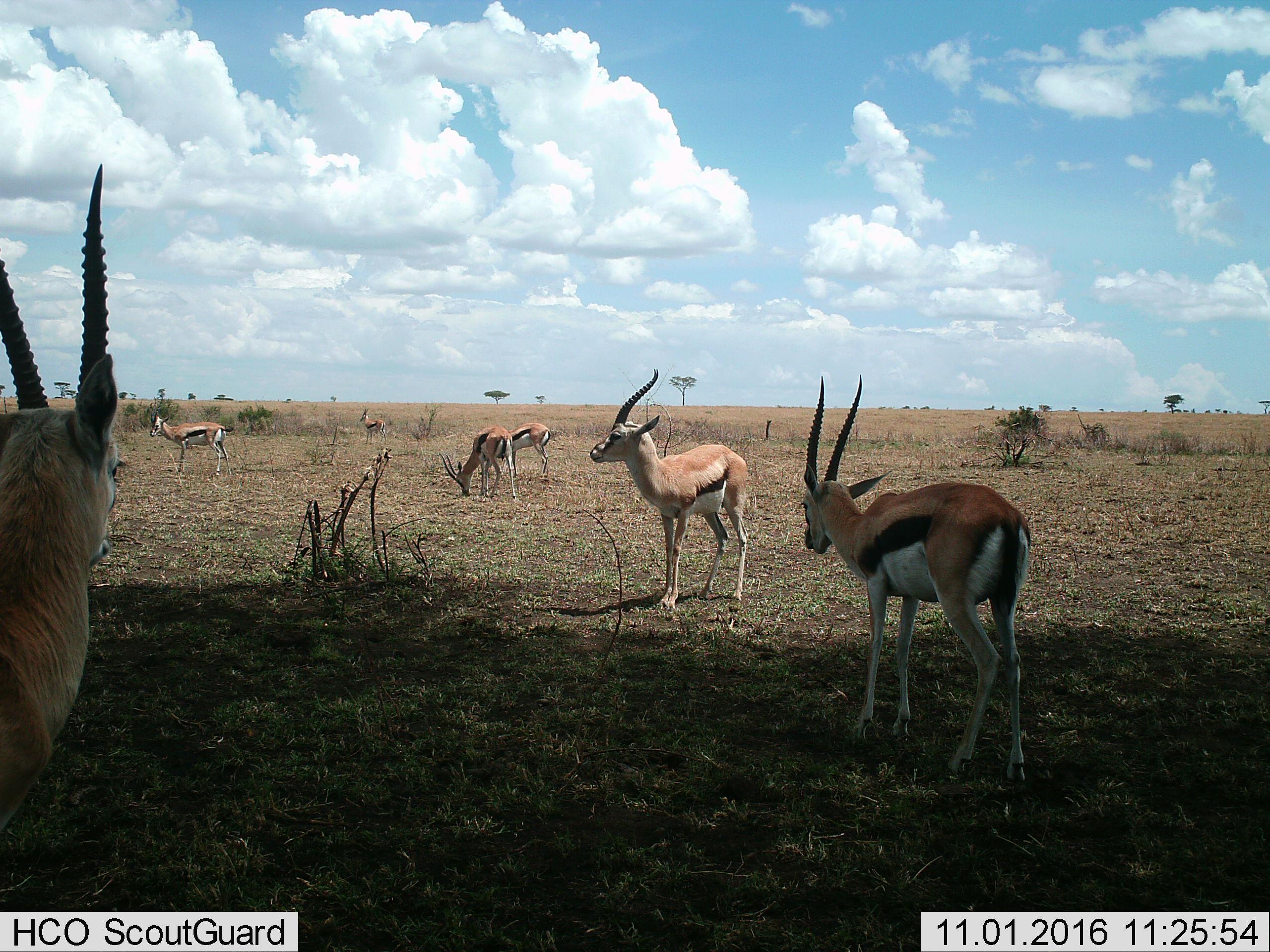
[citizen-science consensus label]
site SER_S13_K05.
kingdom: Animalia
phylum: Chordata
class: Mammalia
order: Artiodactyla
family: Bovidae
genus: Eudorcas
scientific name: Eudorcas thomsonii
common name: thomson's gazelle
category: gazellethomsons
Gazellethomsons (thomson's gazelle) (Eudorcas thomsonii), count 7. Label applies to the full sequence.